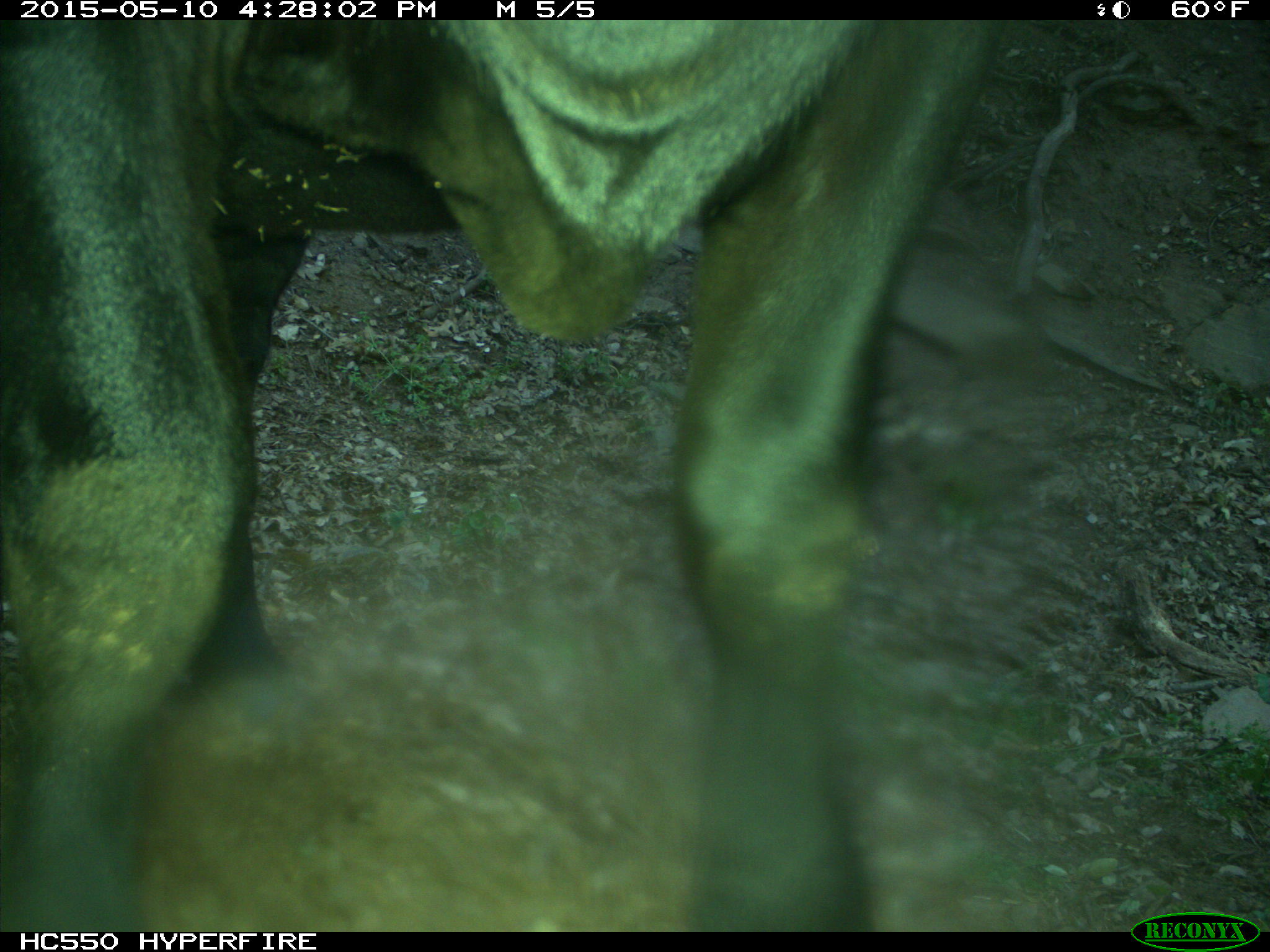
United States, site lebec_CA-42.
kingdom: Animalia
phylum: Chordata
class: Mammalia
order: Artiodactyla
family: Bovidae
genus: Bos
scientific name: Bos taurus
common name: domestic cow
Bos taurus (domestic cow).